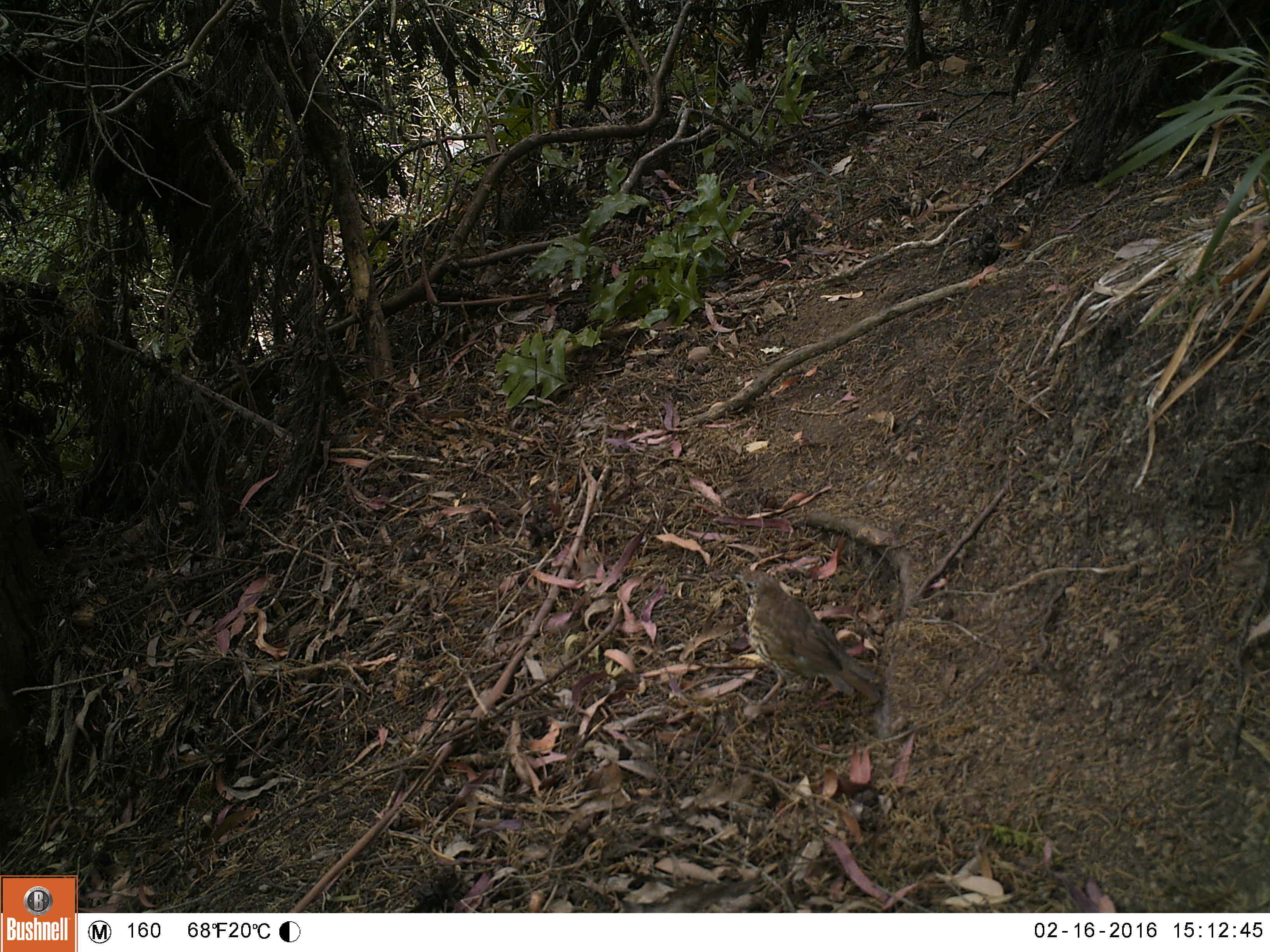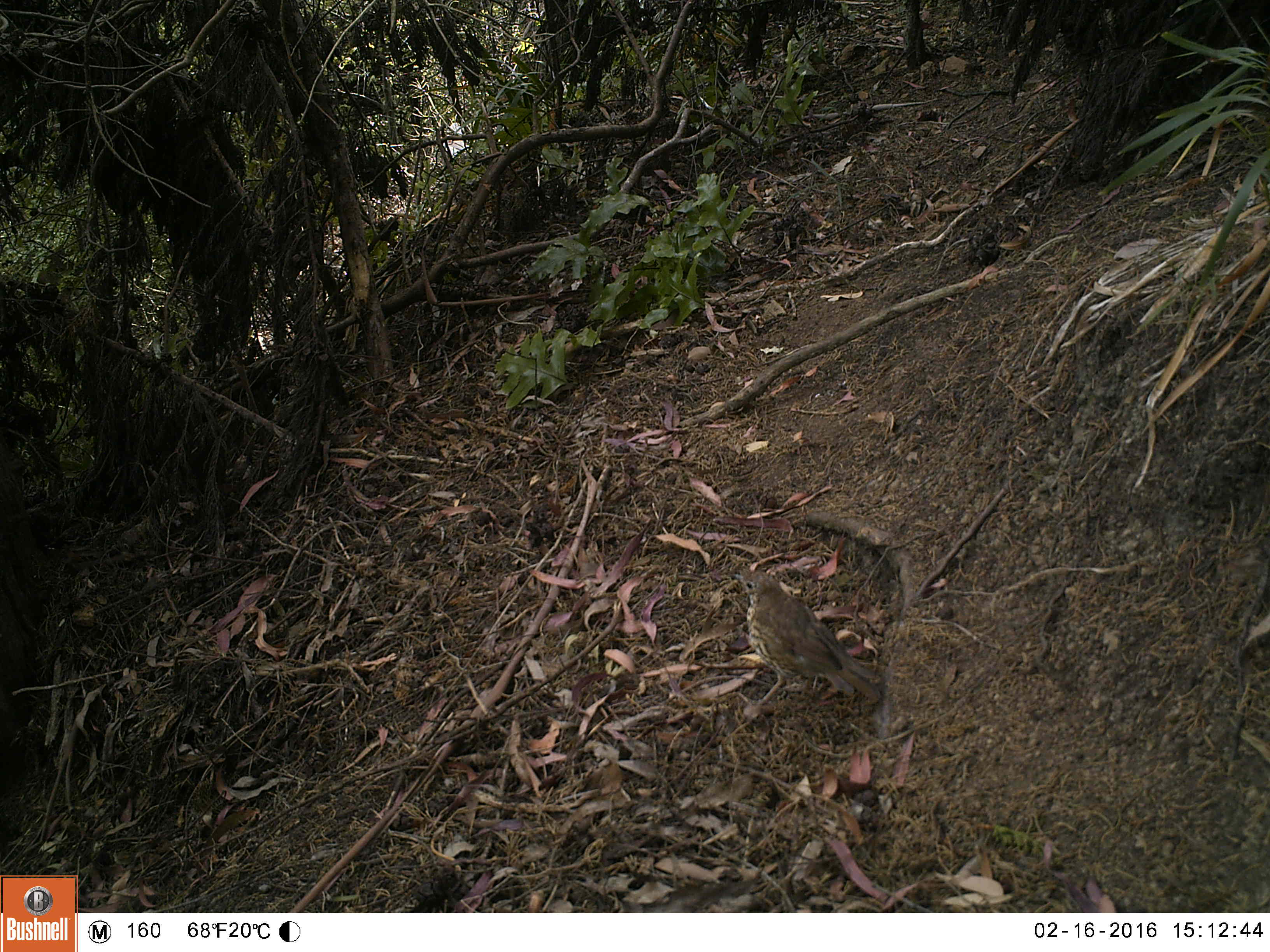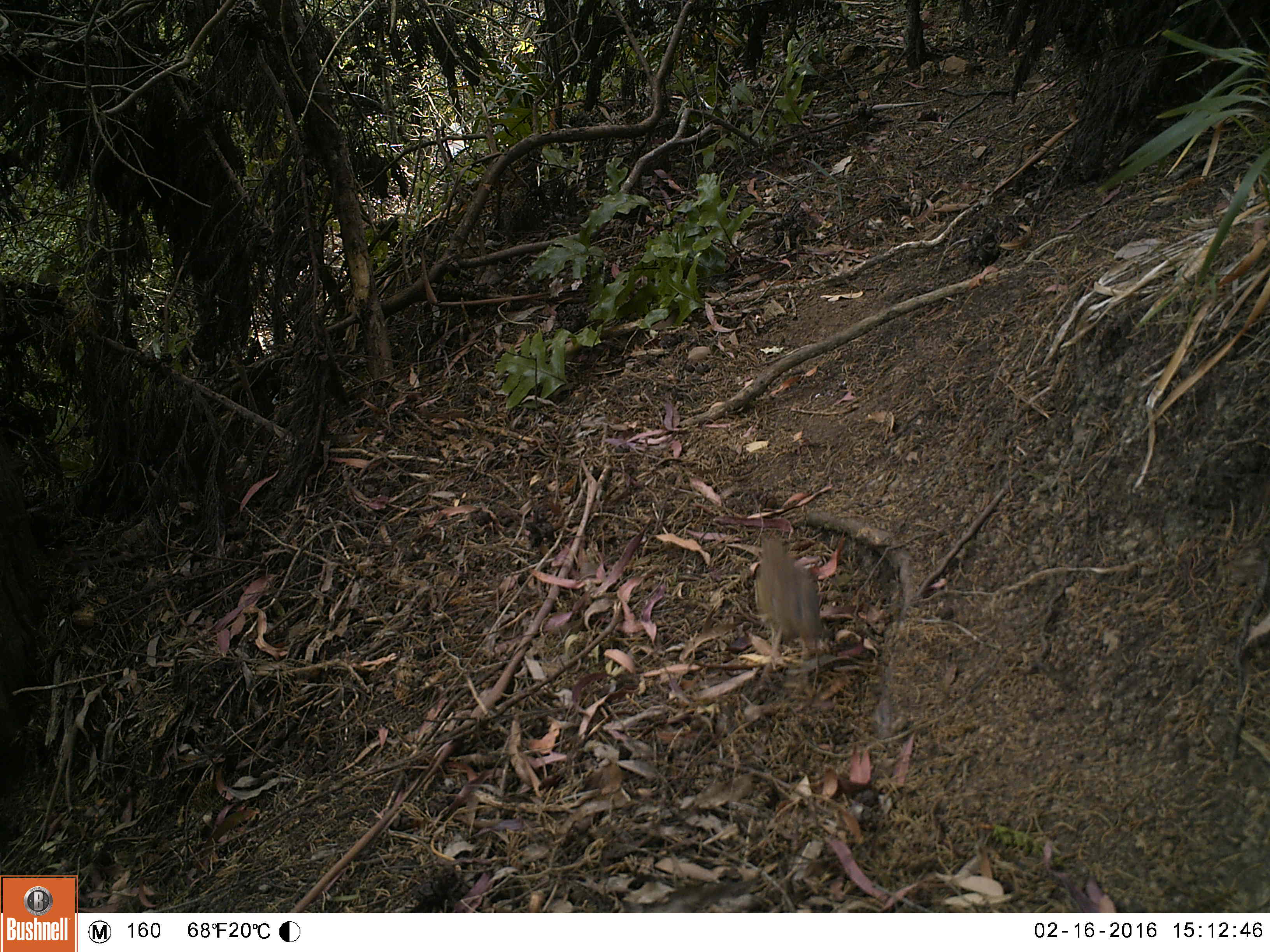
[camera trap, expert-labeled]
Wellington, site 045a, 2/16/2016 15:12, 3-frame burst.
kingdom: Animalia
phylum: Chordata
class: Aves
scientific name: Aves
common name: bird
Bird (Aves).